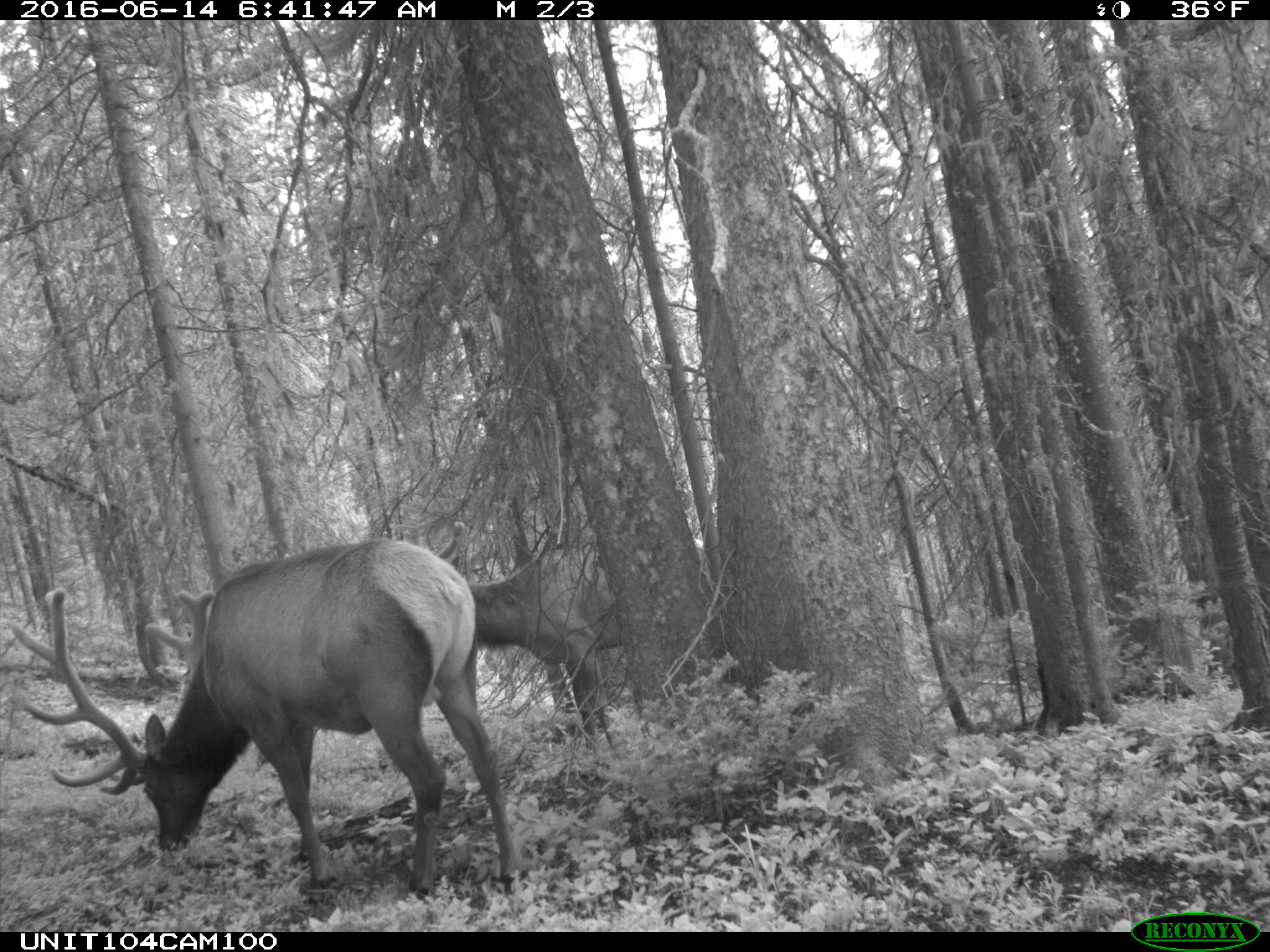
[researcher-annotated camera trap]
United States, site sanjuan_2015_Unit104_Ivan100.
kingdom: Animalia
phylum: Chordata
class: Mammalia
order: Artiodactyla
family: Cervidae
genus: Cervus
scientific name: Cervus elaphus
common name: red deer